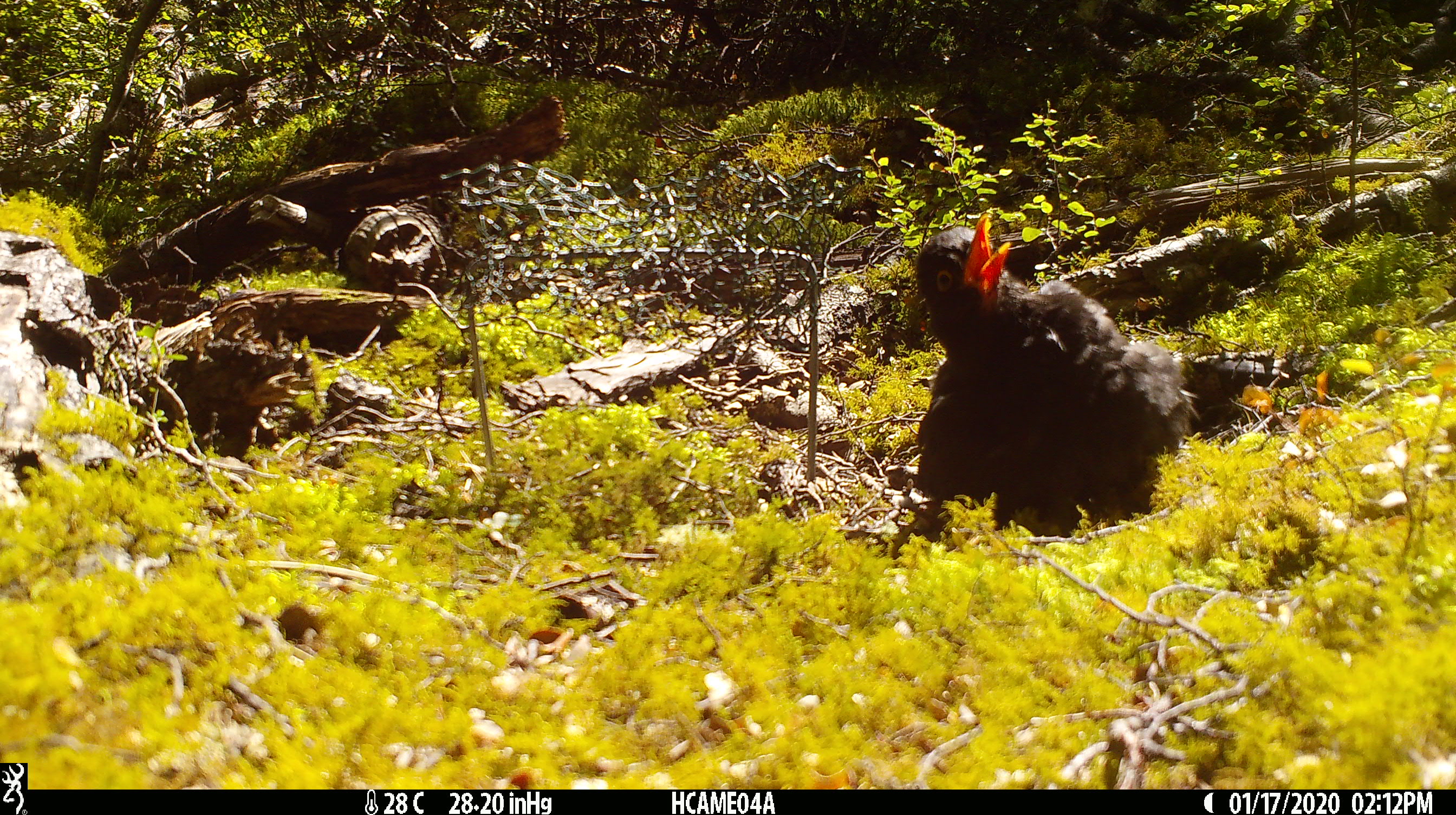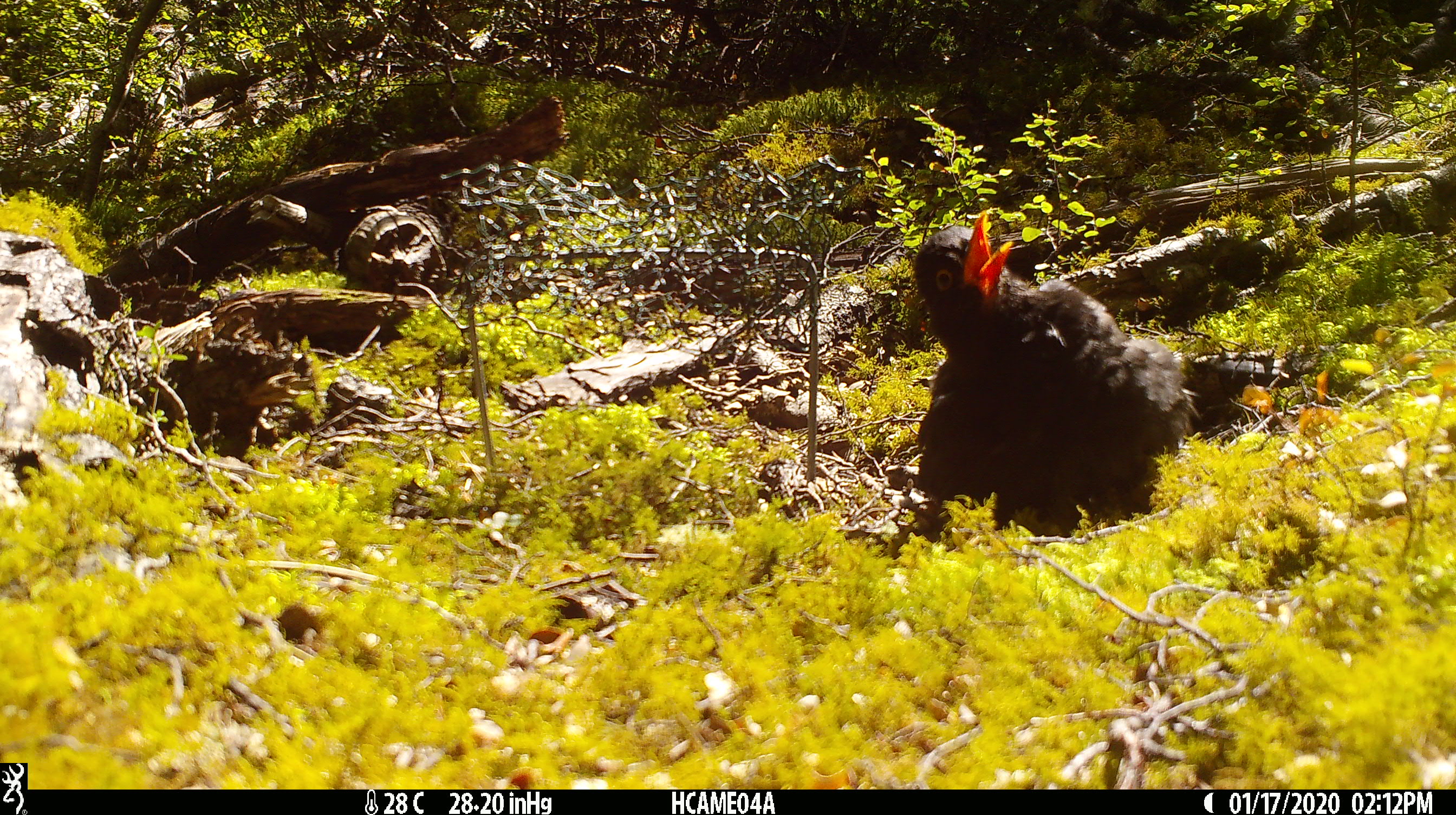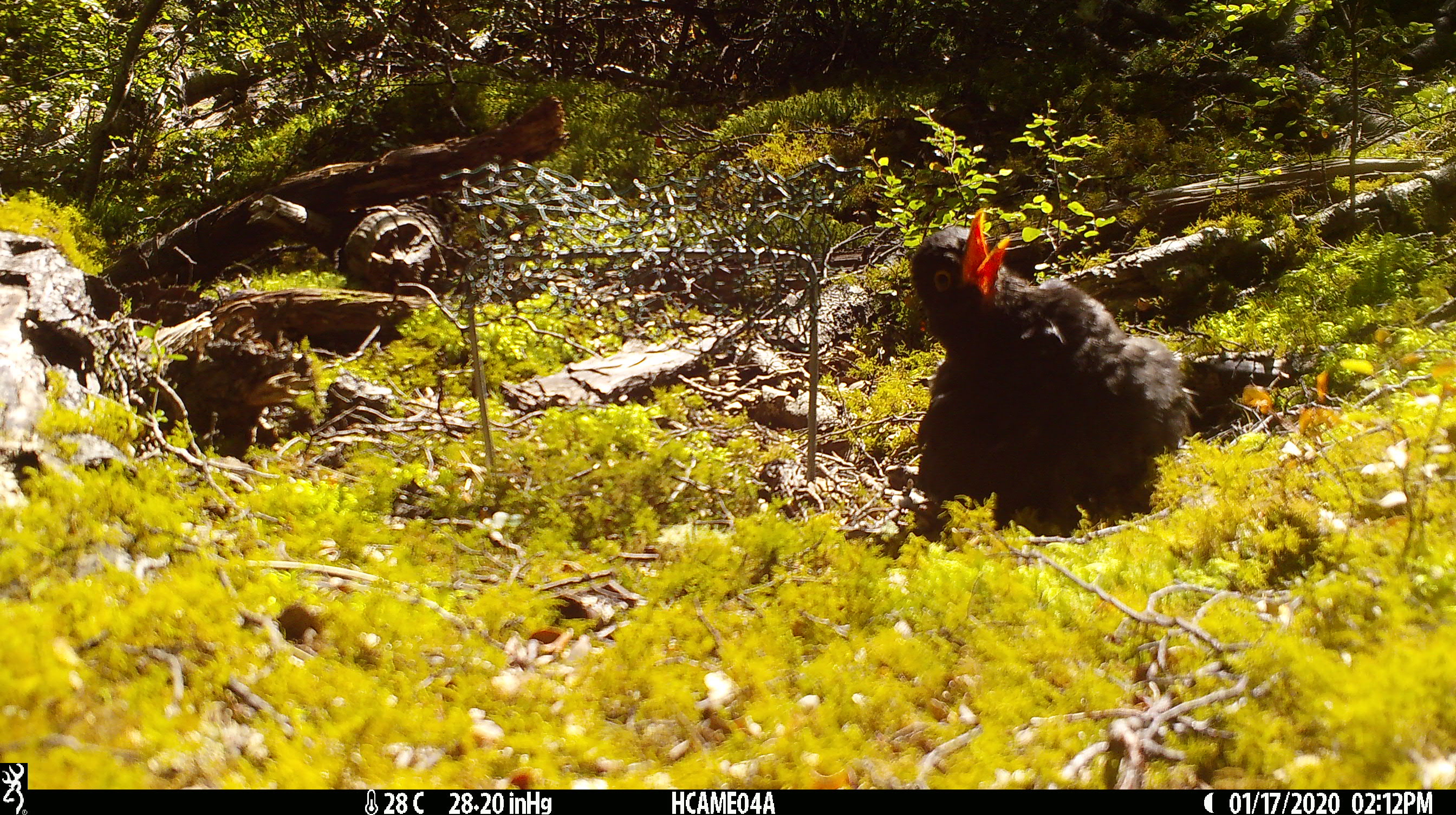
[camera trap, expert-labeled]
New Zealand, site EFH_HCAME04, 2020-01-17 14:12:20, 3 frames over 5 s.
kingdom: Animalia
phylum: Chordata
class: Aves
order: Passeriformes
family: Turdidae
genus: Turdus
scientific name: Turdus merula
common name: eurasian blackbird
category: blackbird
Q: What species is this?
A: Blackbird (eurasian blackbird) (Turdus merula).